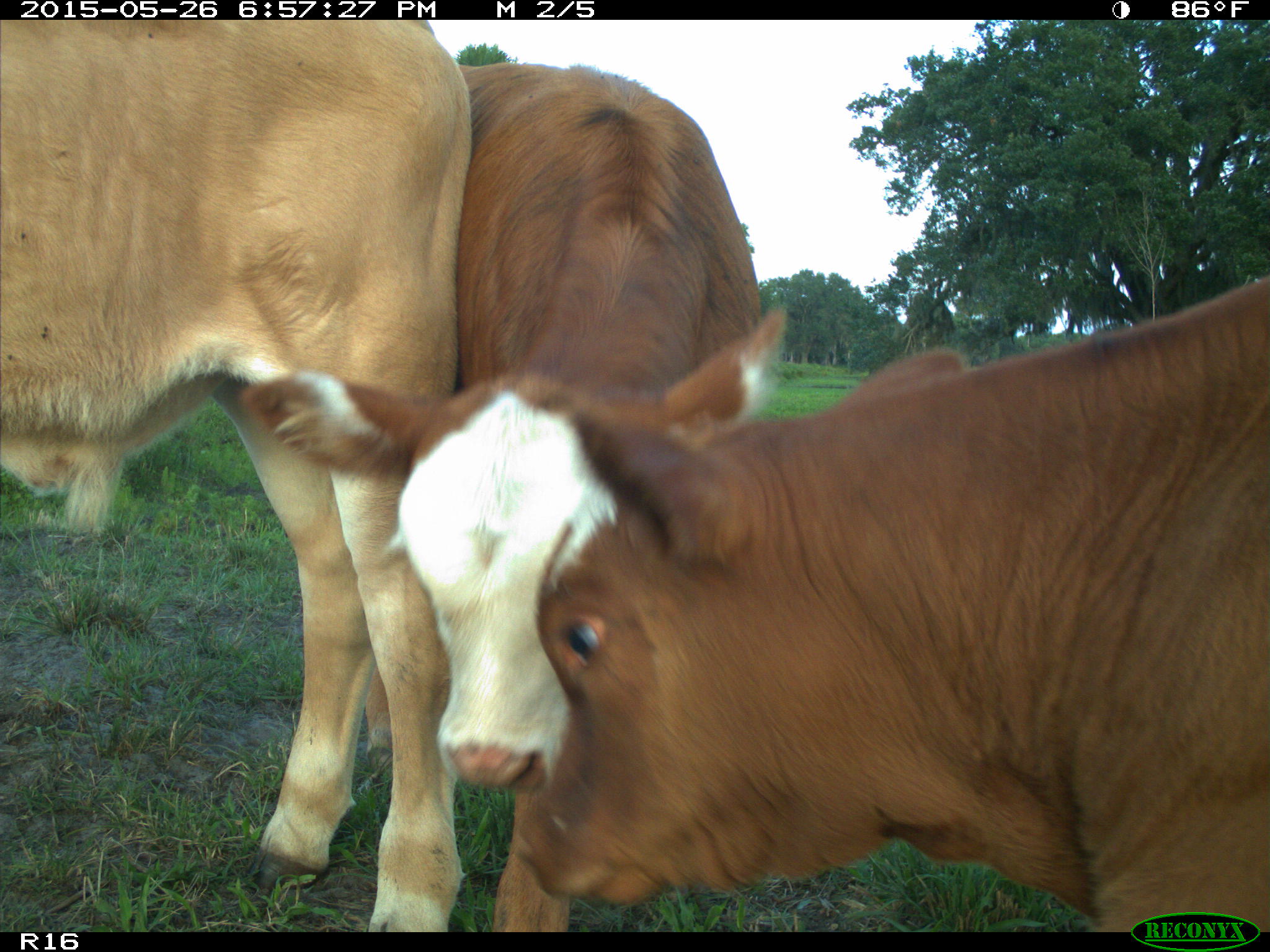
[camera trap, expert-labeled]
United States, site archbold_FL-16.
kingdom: Animalia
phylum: Chordata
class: Mammalia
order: Artiodactyla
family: Bovidae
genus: Bos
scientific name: Bos taurus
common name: domestic cow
Bos taurus (domestic cow).